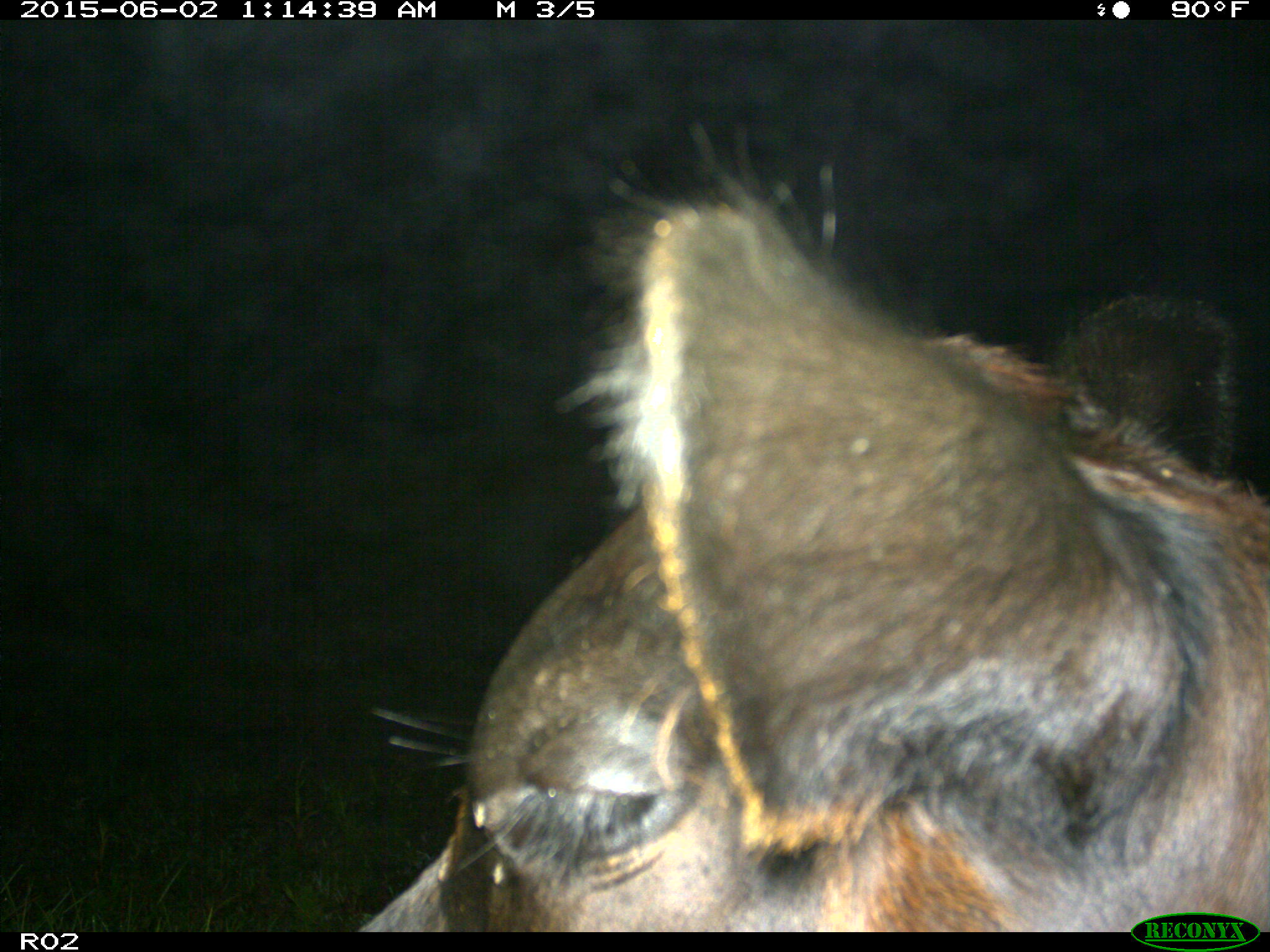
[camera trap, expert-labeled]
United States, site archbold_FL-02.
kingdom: Animalia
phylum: Chordata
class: Mammalia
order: Artiodactyla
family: Bovidae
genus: Bos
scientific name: Bos taurus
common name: domestic cow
Bos taurus (domestic cow).